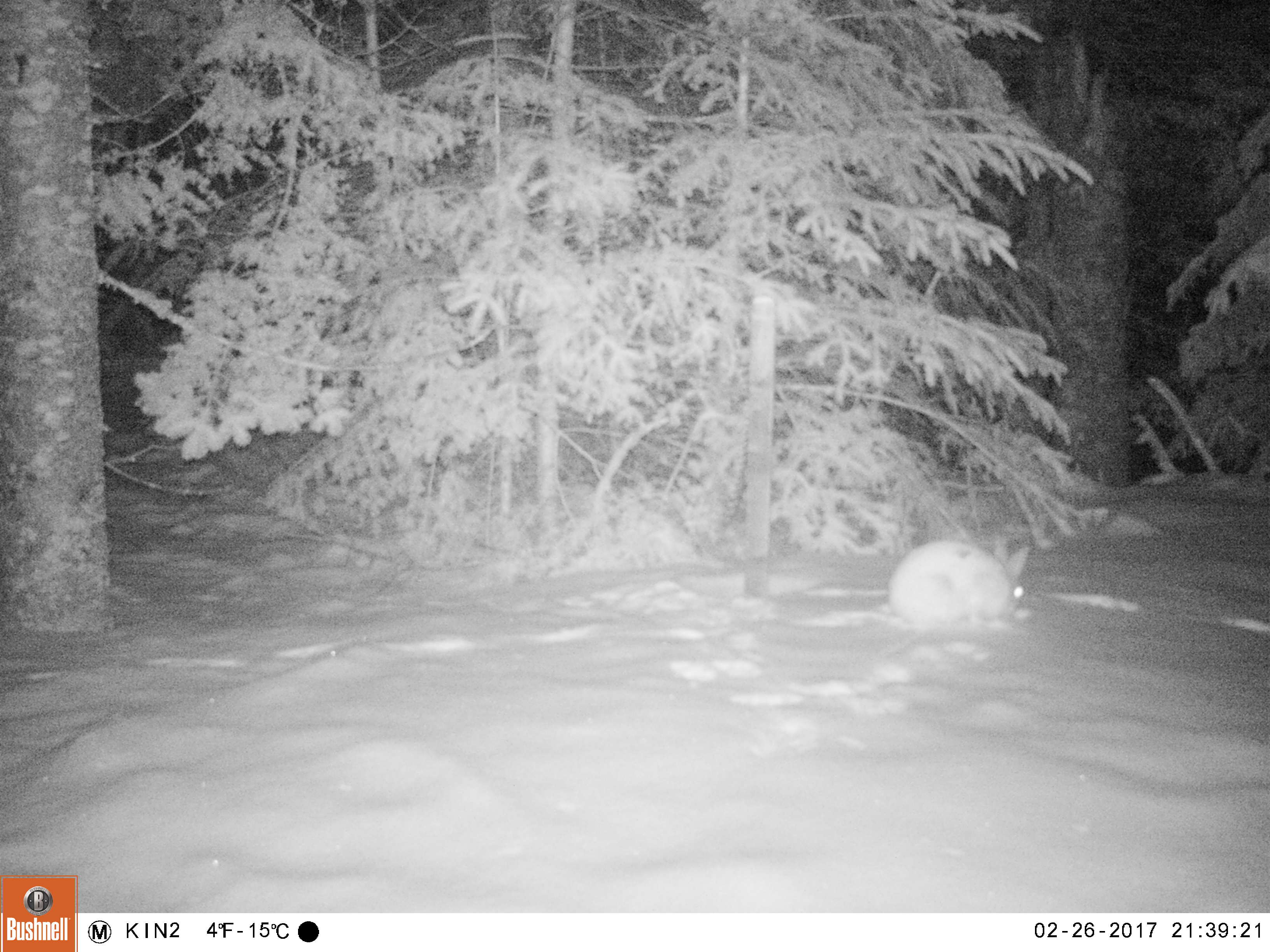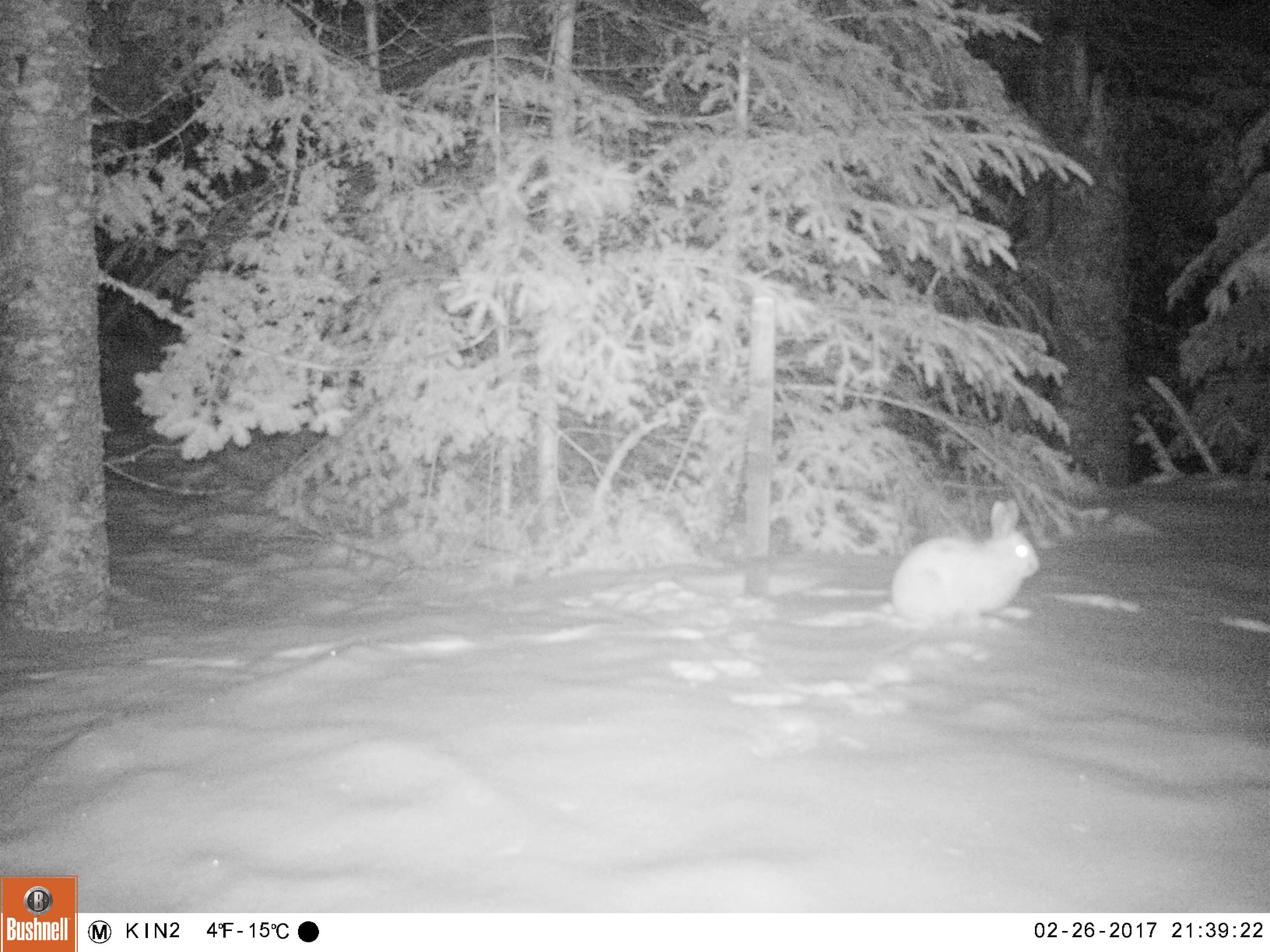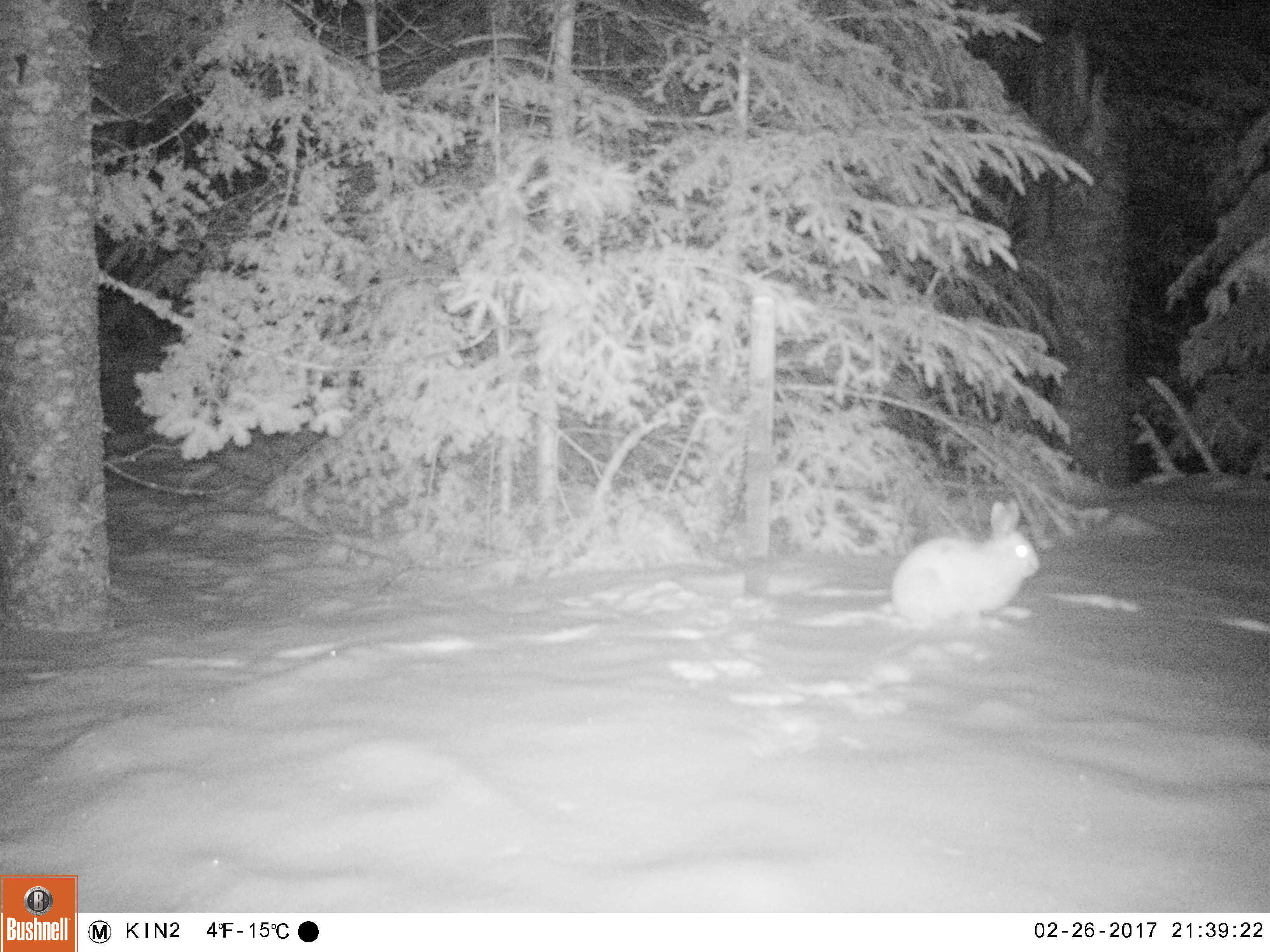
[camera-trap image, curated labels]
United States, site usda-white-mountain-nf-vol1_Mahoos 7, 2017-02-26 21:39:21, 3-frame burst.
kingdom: Animalia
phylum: Chordata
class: Mammalia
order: Lagomorpha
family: Leporidae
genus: Lepus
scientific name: Lepus americanus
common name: snowshoe hare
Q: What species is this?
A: Snowshoe hare (Lepus americanus).